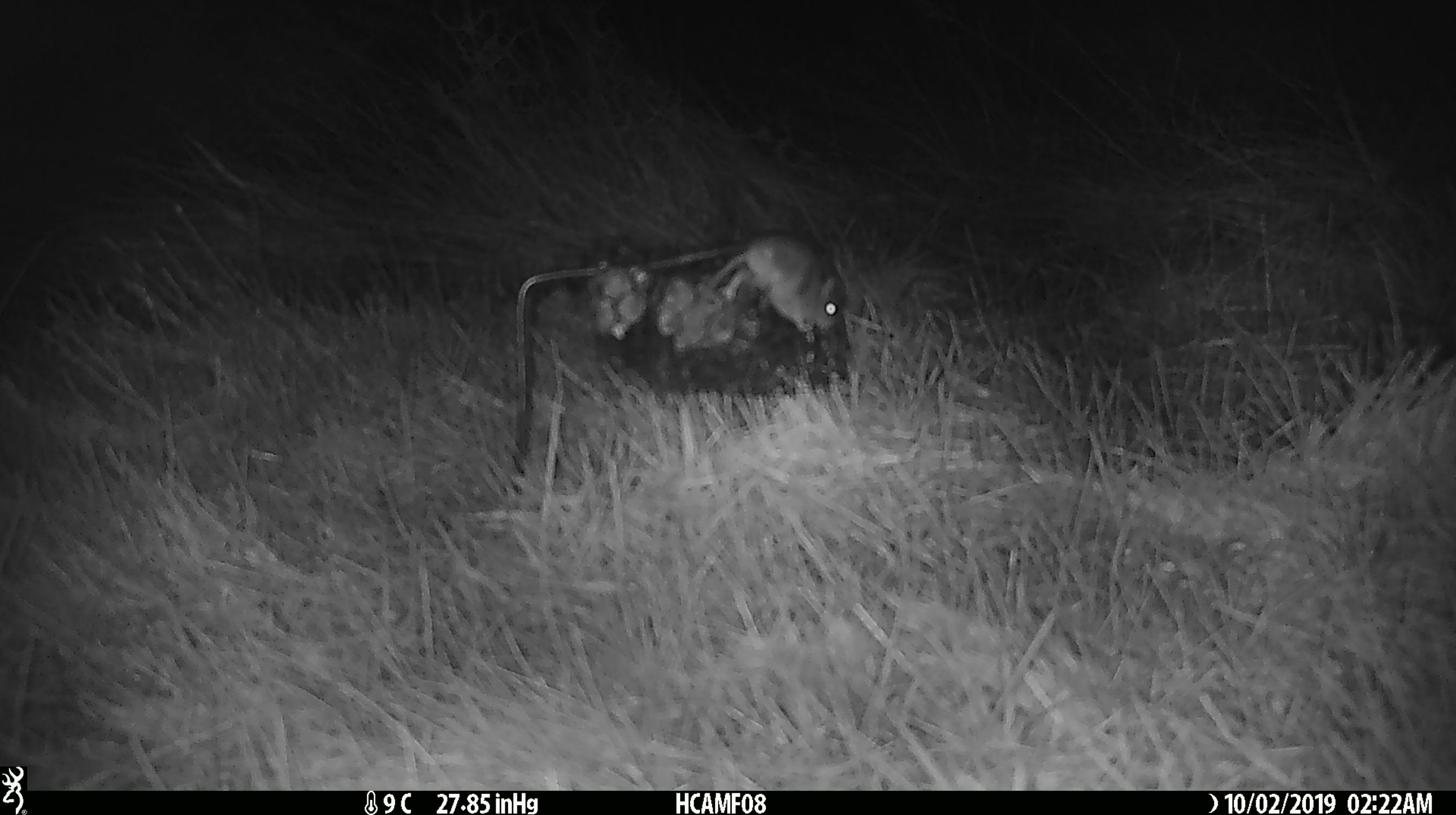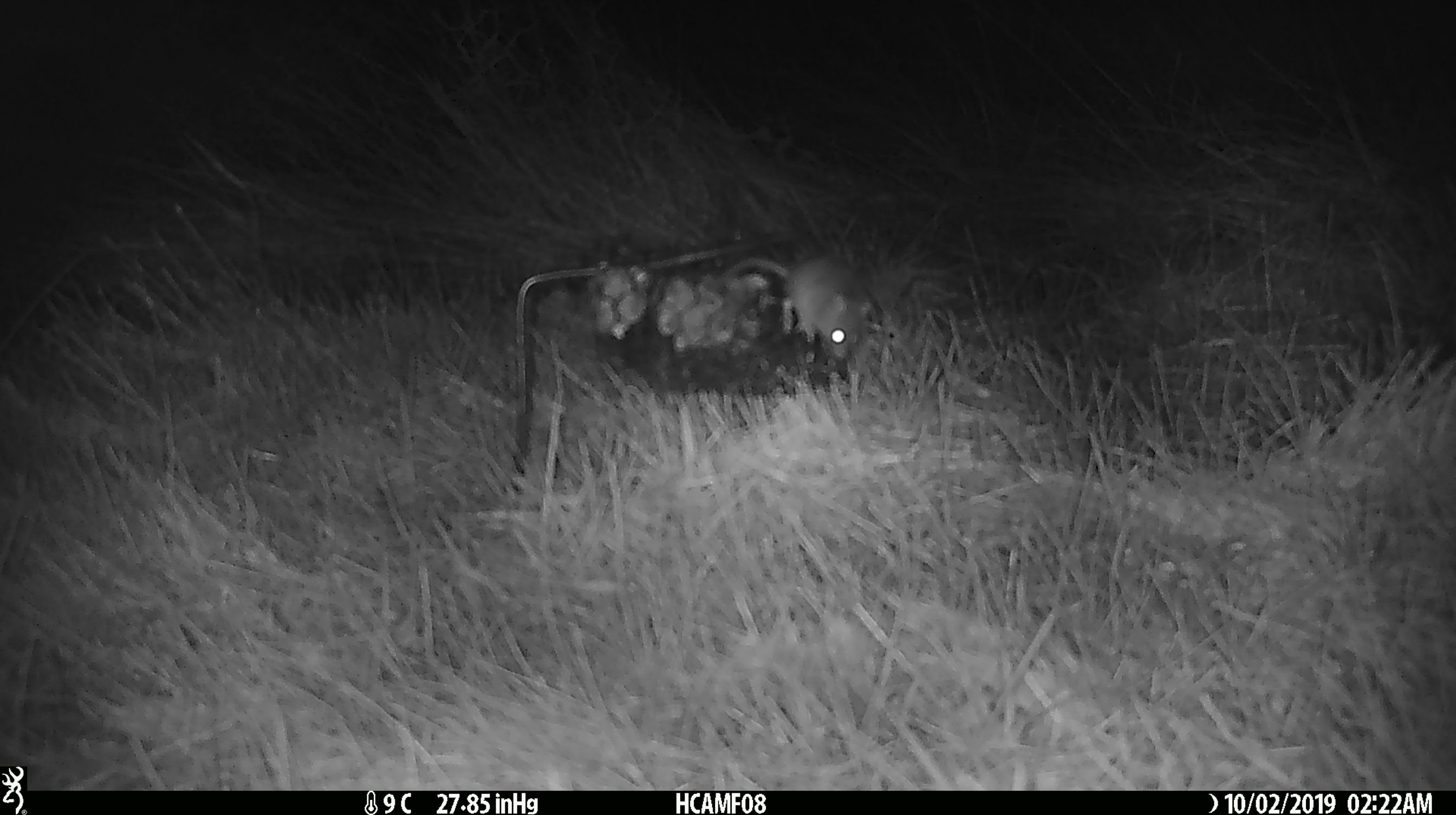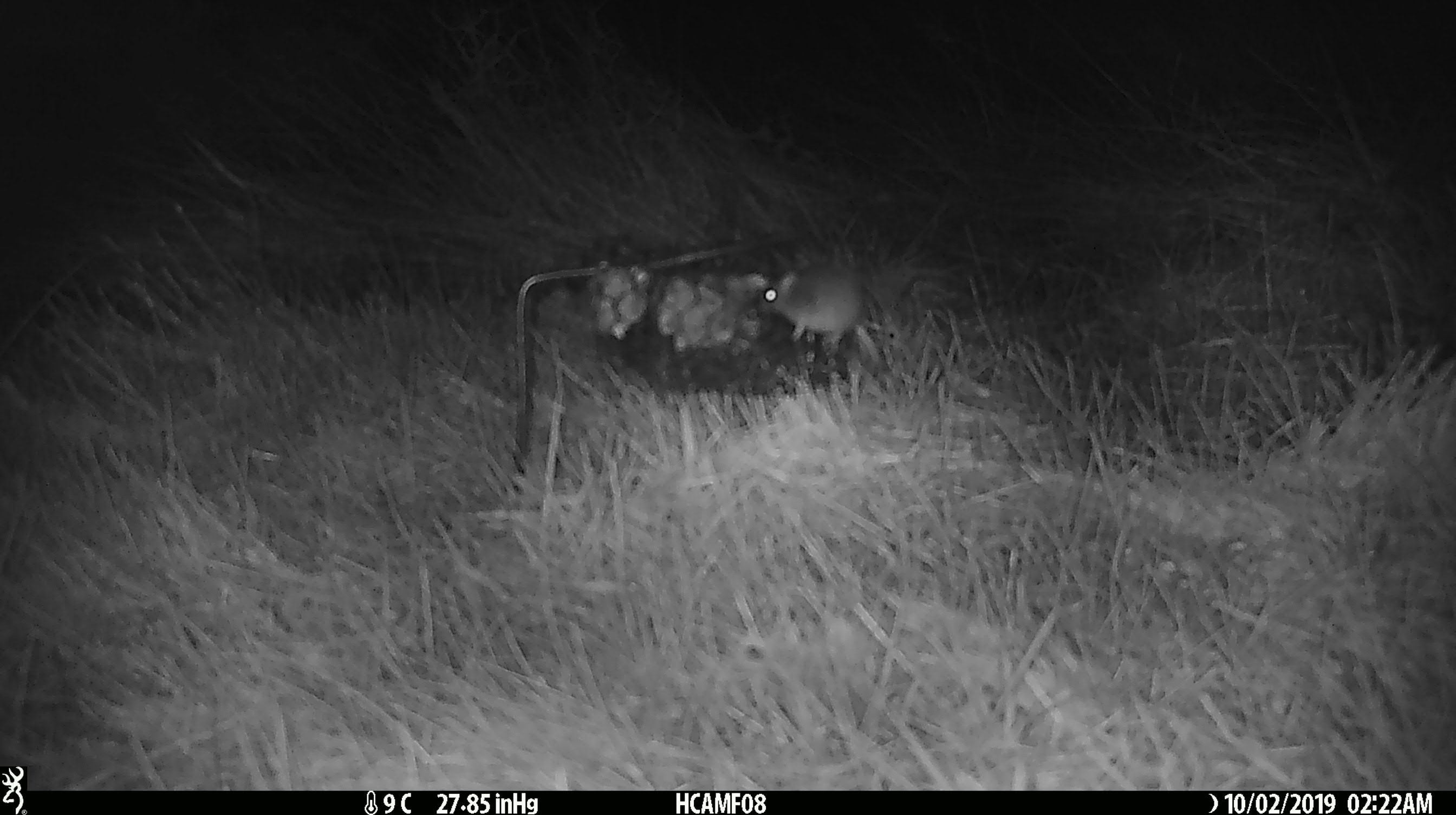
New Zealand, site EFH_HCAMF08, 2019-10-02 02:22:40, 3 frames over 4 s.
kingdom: Animalia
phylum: Chordata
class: Mammalia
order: Rodentia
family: Muridae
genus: Mus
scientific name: Mus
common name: mouse